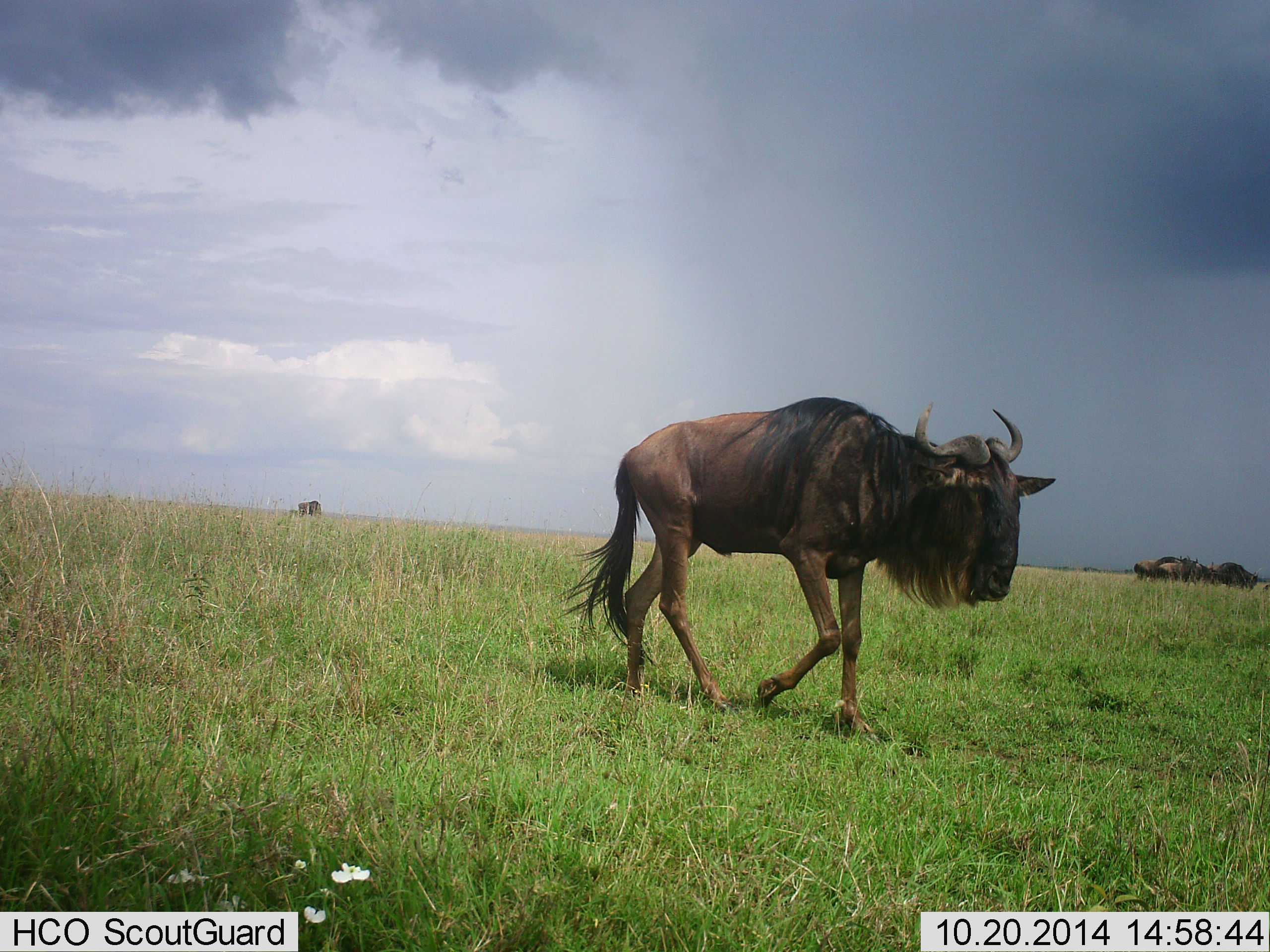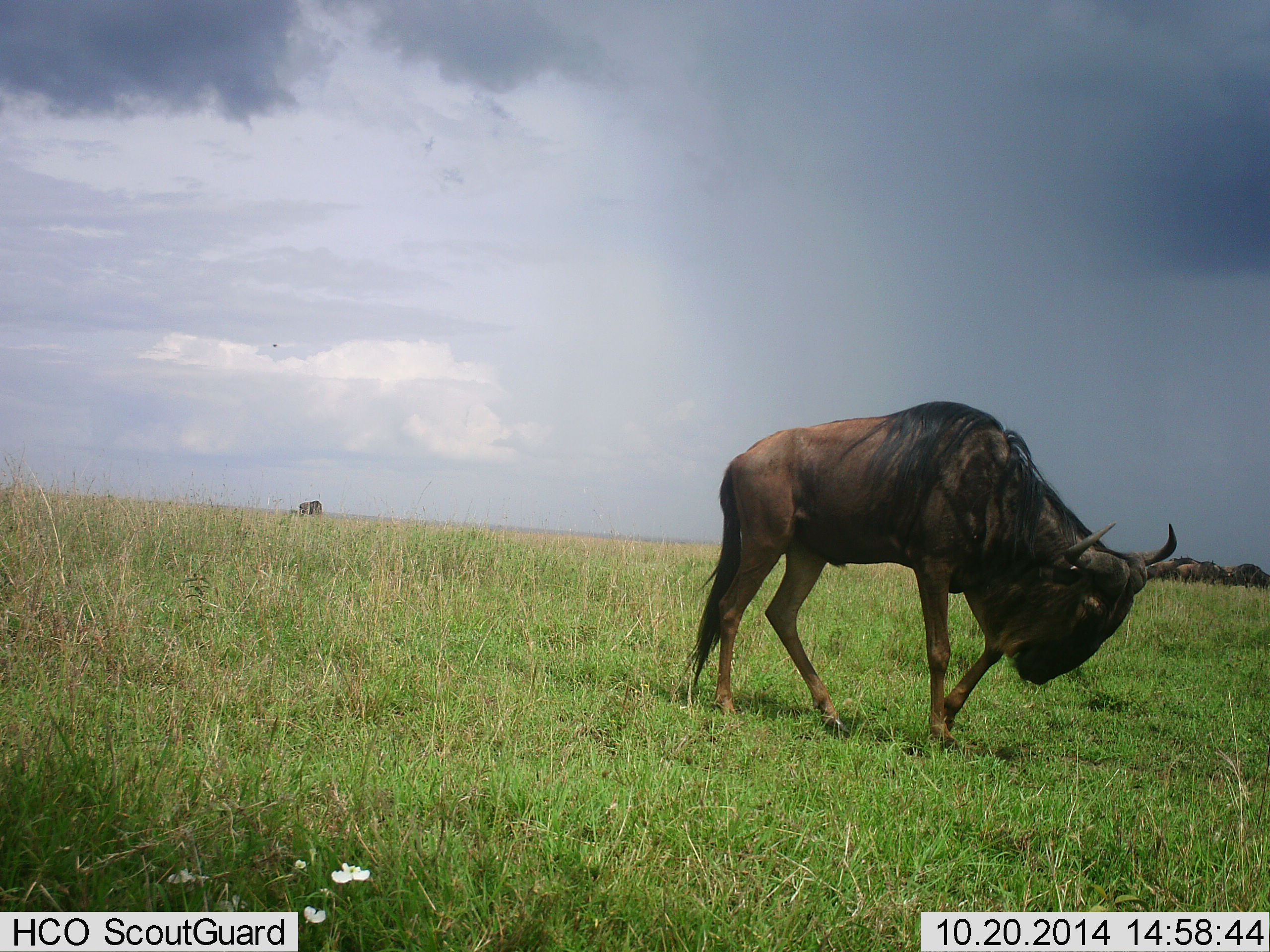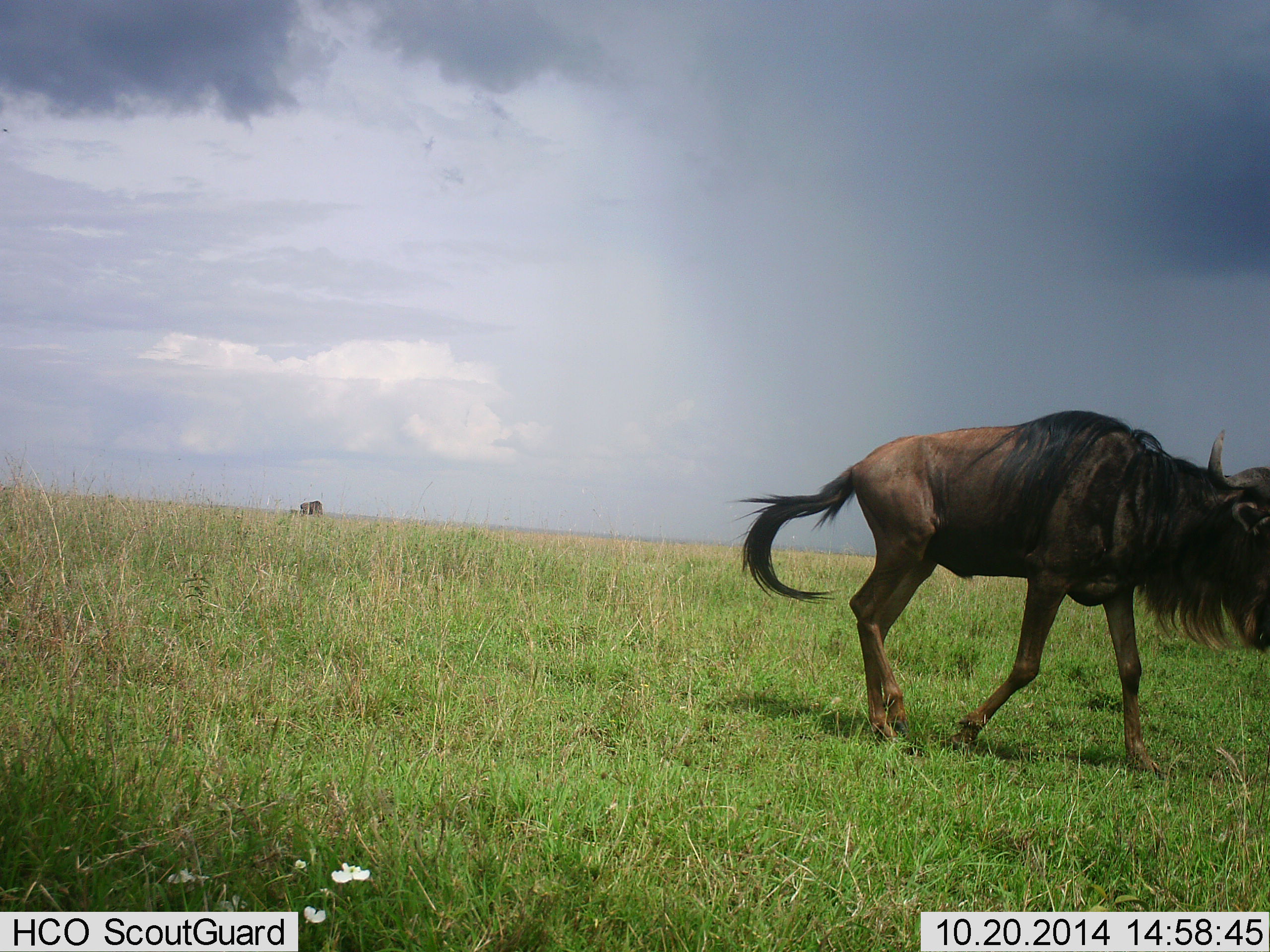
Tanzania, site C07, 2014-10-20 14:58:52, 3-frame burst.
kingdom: Animalia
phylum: Chordata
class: Mammalia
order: Artiodactyla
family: Bovidae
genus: Connochaetes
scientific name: Connochaetes taurinus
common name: blue wildebeest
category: wildebeest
Wildebeest (blue wildebeest) (Connochaetes taurinus), count 1. Behavior (volunteer vote fractions): standing 0%, resting 0%, moving 100%, interacting 0%. Young present (vote fraction): 0%. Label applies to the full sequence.